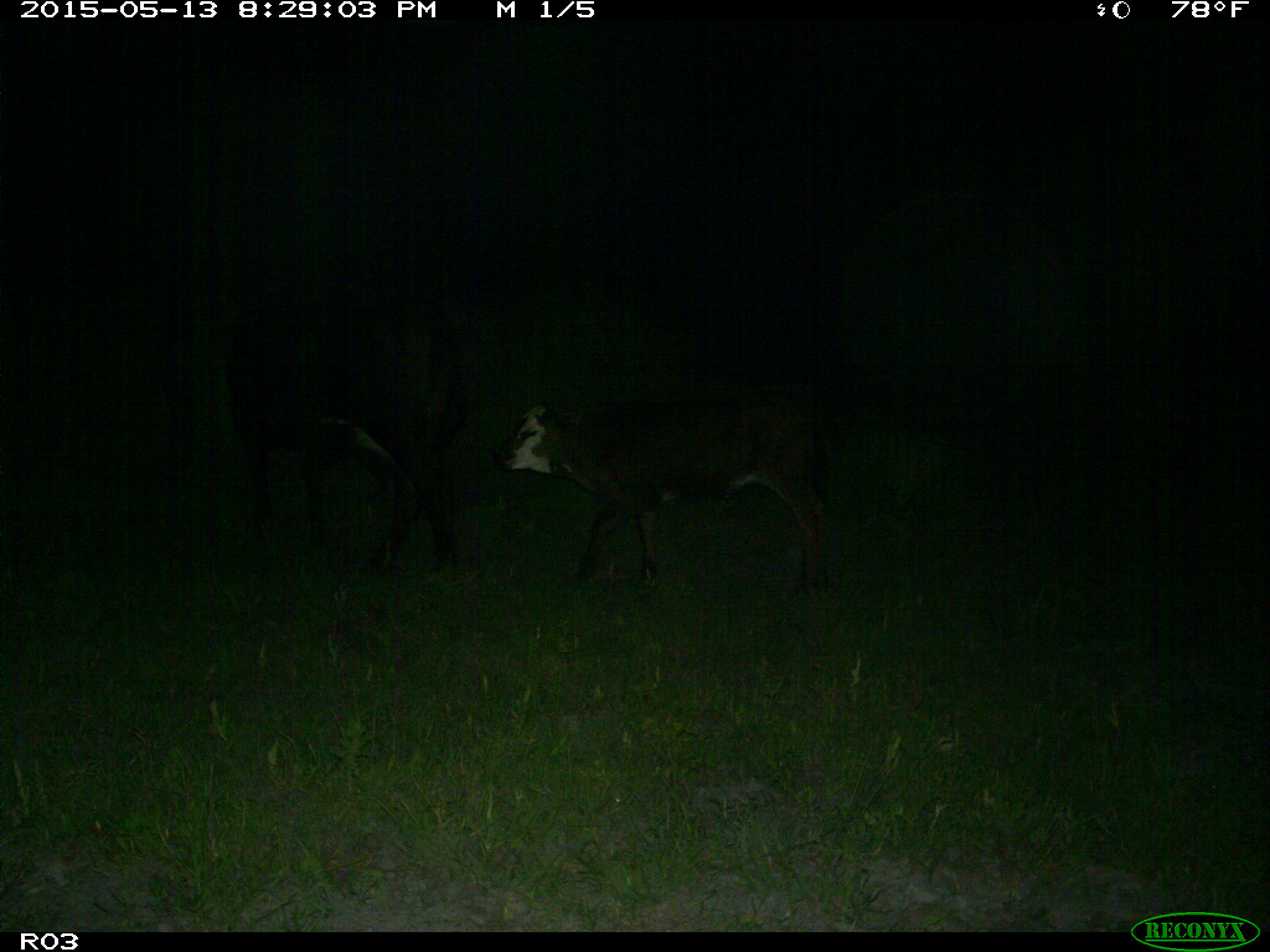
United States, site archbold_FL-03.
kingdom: Animalia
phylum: Chordata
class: Mammalia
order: Artiodactyla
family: Bovidae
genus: Bos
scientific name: Bos taurus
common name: domestic cow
Bos taurus (domestic cow).